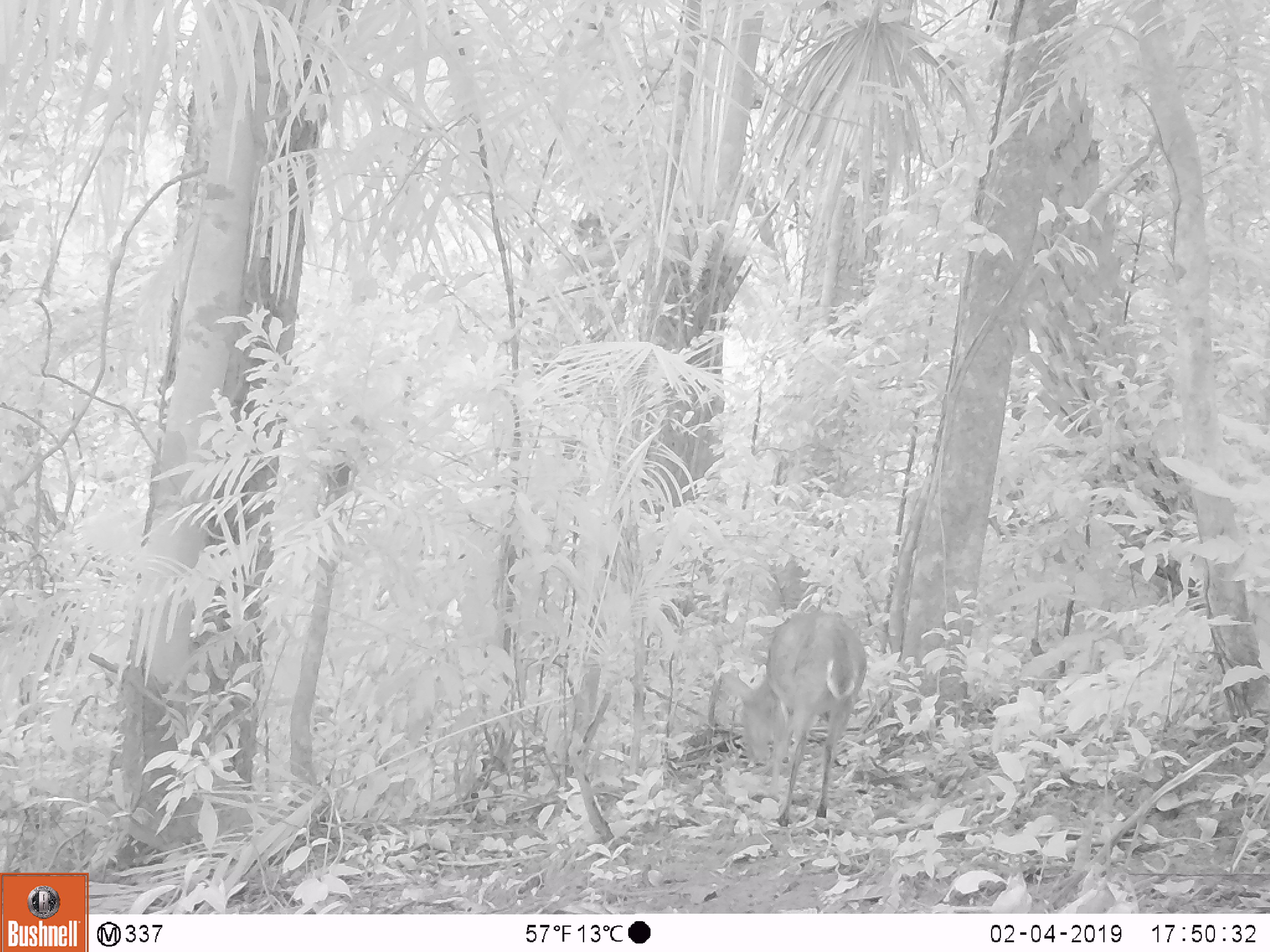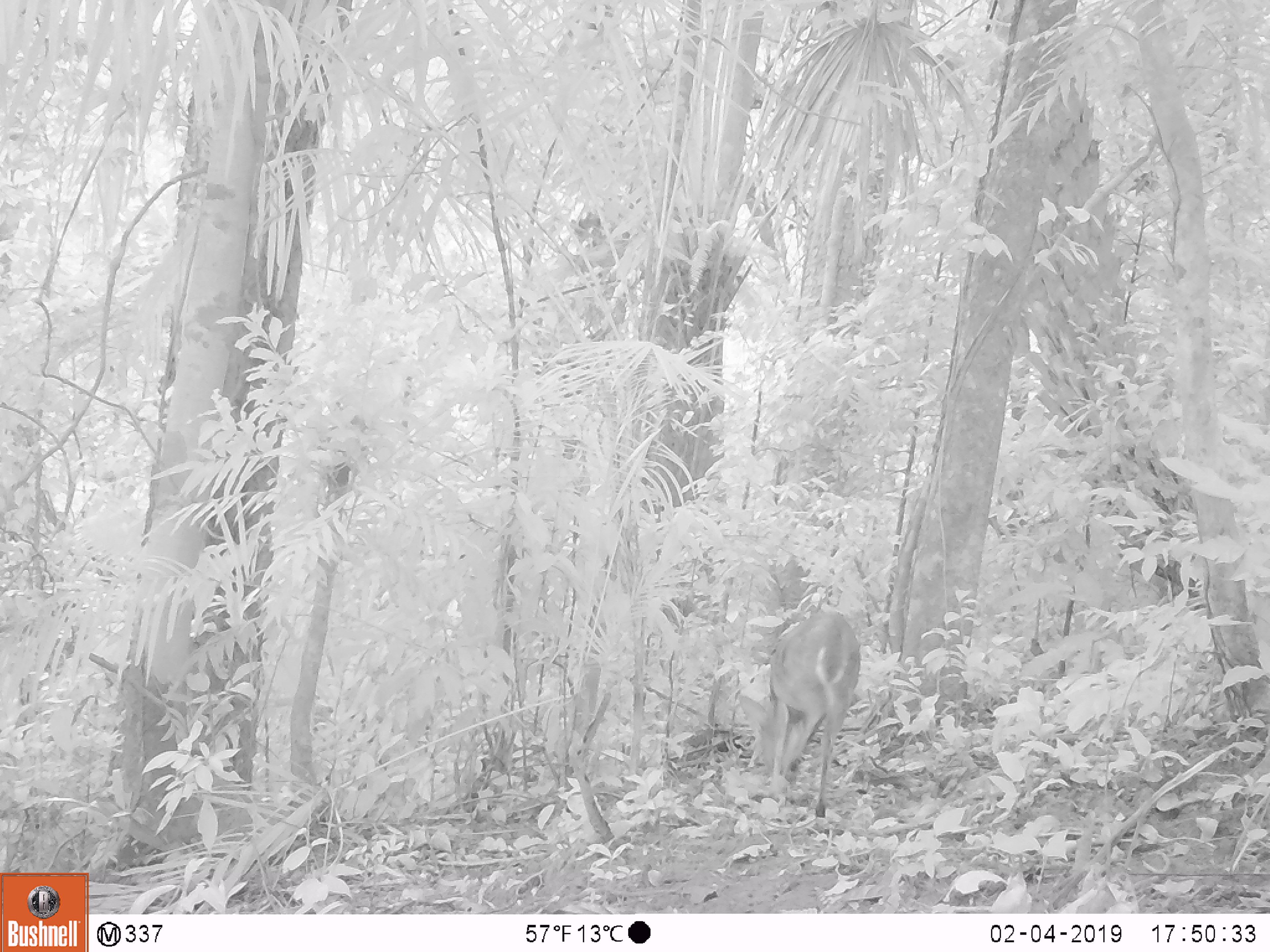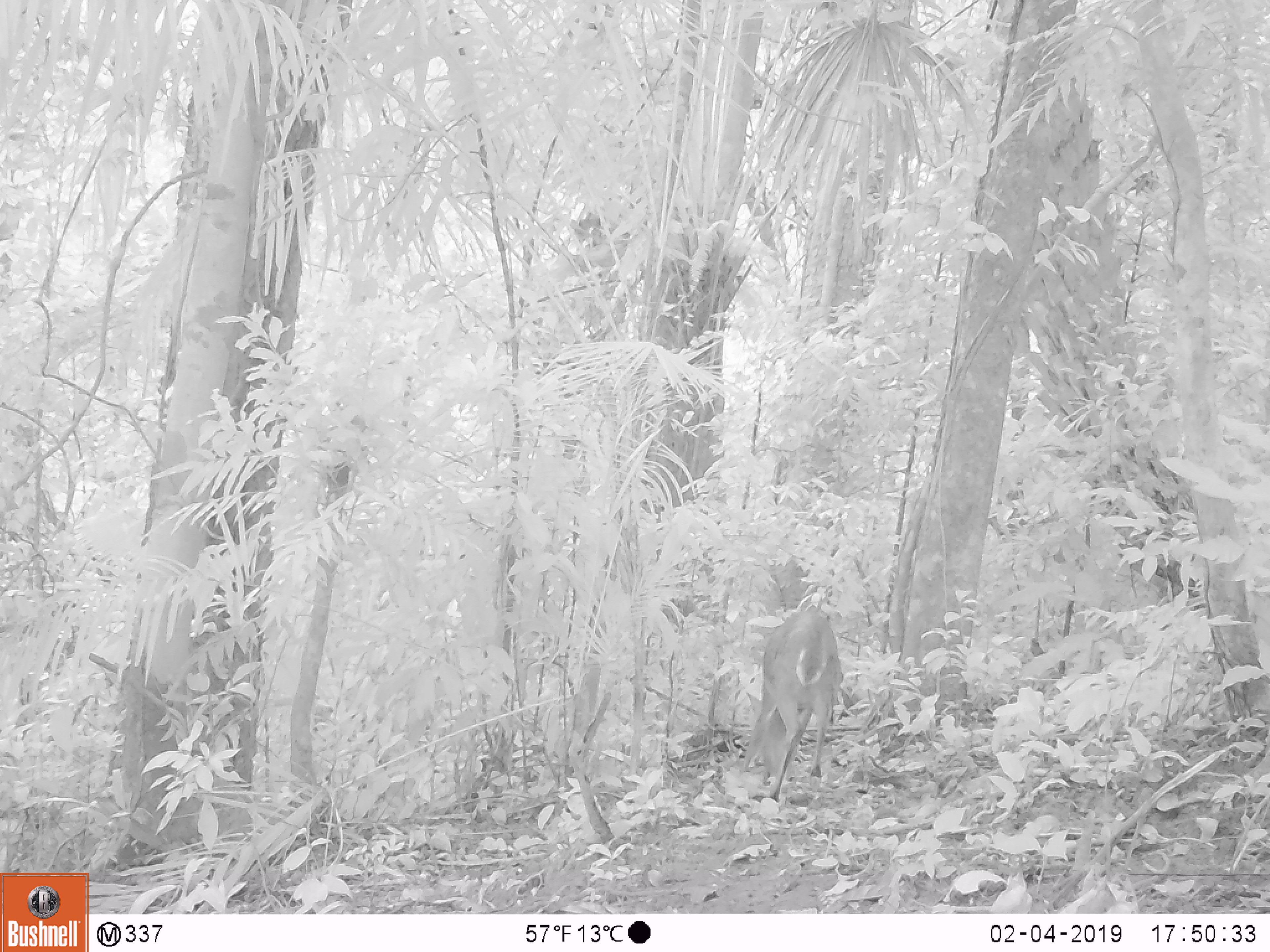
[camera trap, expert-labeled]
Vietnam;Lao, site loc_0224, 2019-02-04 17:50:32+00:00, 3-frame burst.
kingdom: Animalia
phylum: Chordata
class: Mammalia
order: Artiodactyla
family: Cervidae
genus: Muntiacus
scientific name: Muntiacus vuquangensis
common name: large-antlered muntjac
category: large antlered muntjac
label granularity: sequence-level